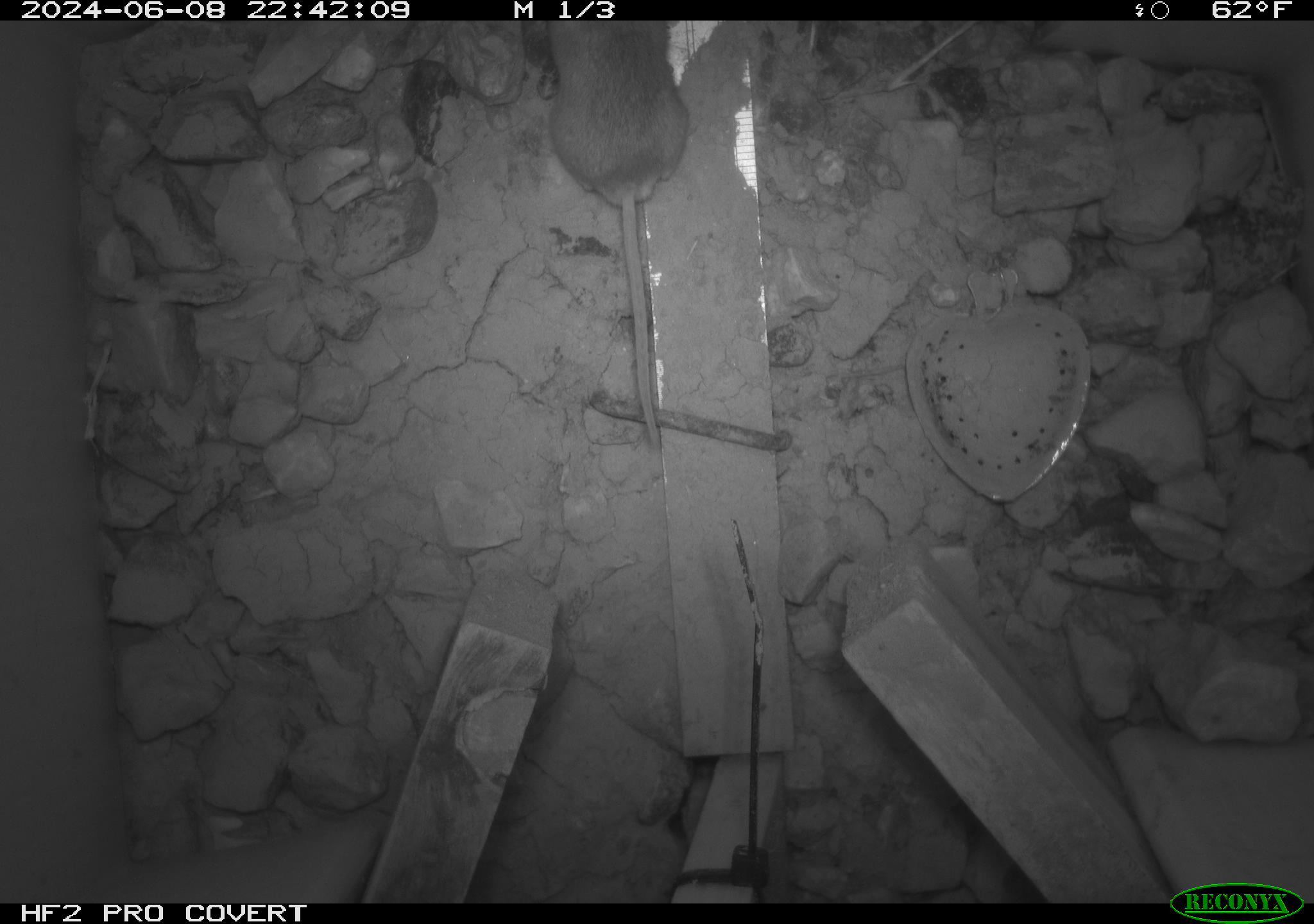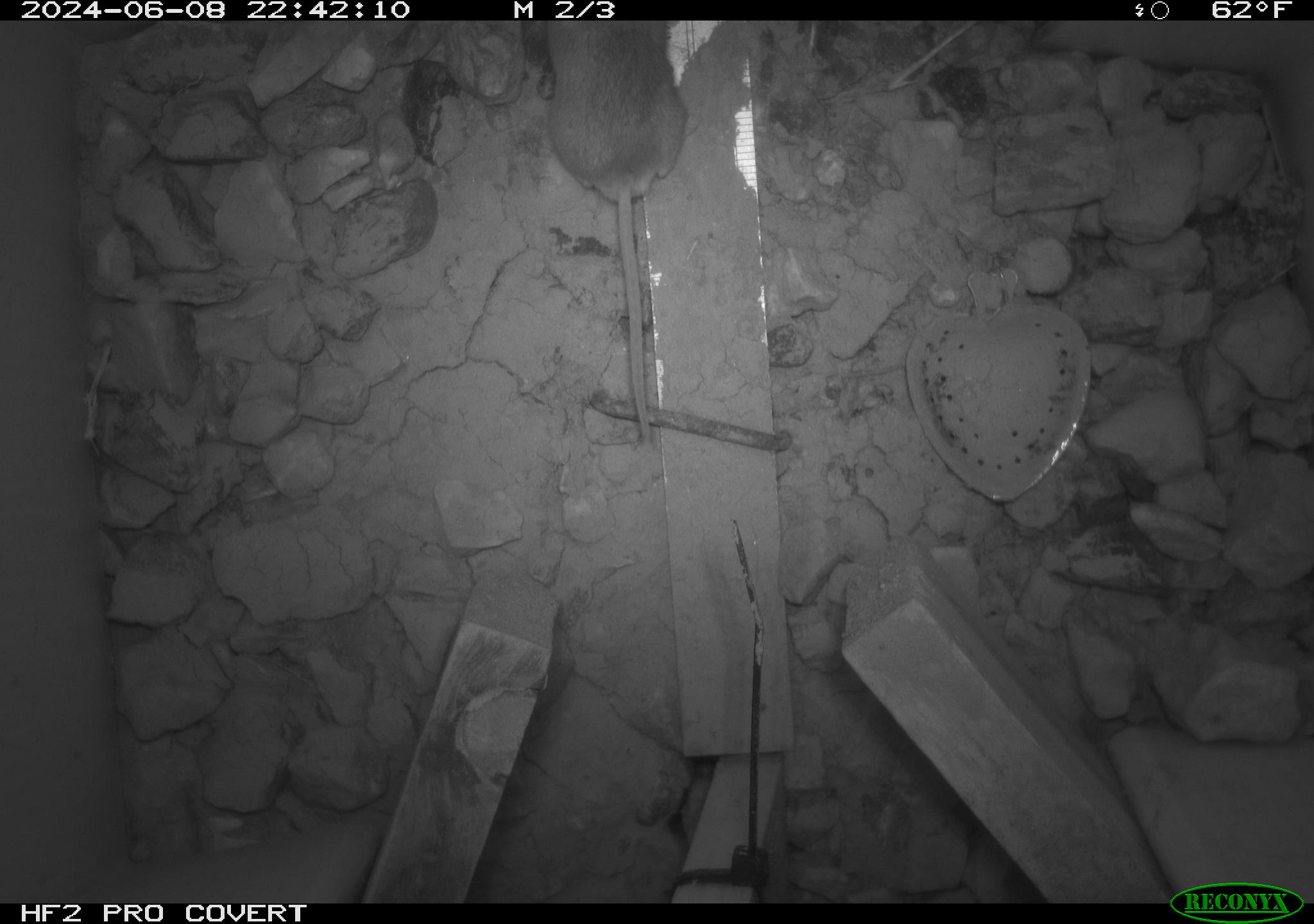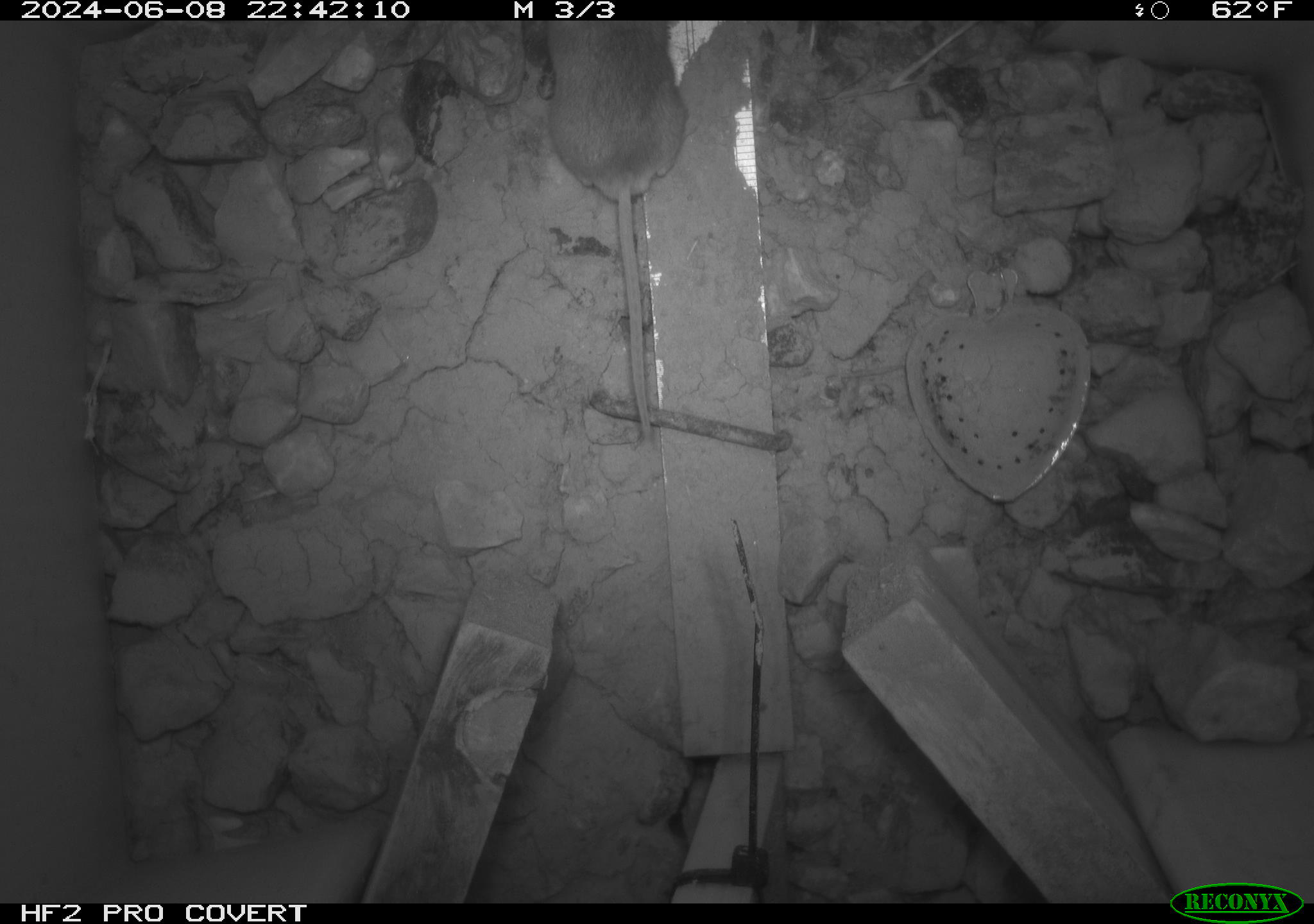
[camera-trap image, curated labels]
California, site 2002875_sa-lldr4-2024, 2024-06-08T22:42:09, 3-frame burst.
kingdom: Animalia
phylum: Chordata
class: Mammalia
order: Rodentia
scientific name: Rodentia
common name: mouse species